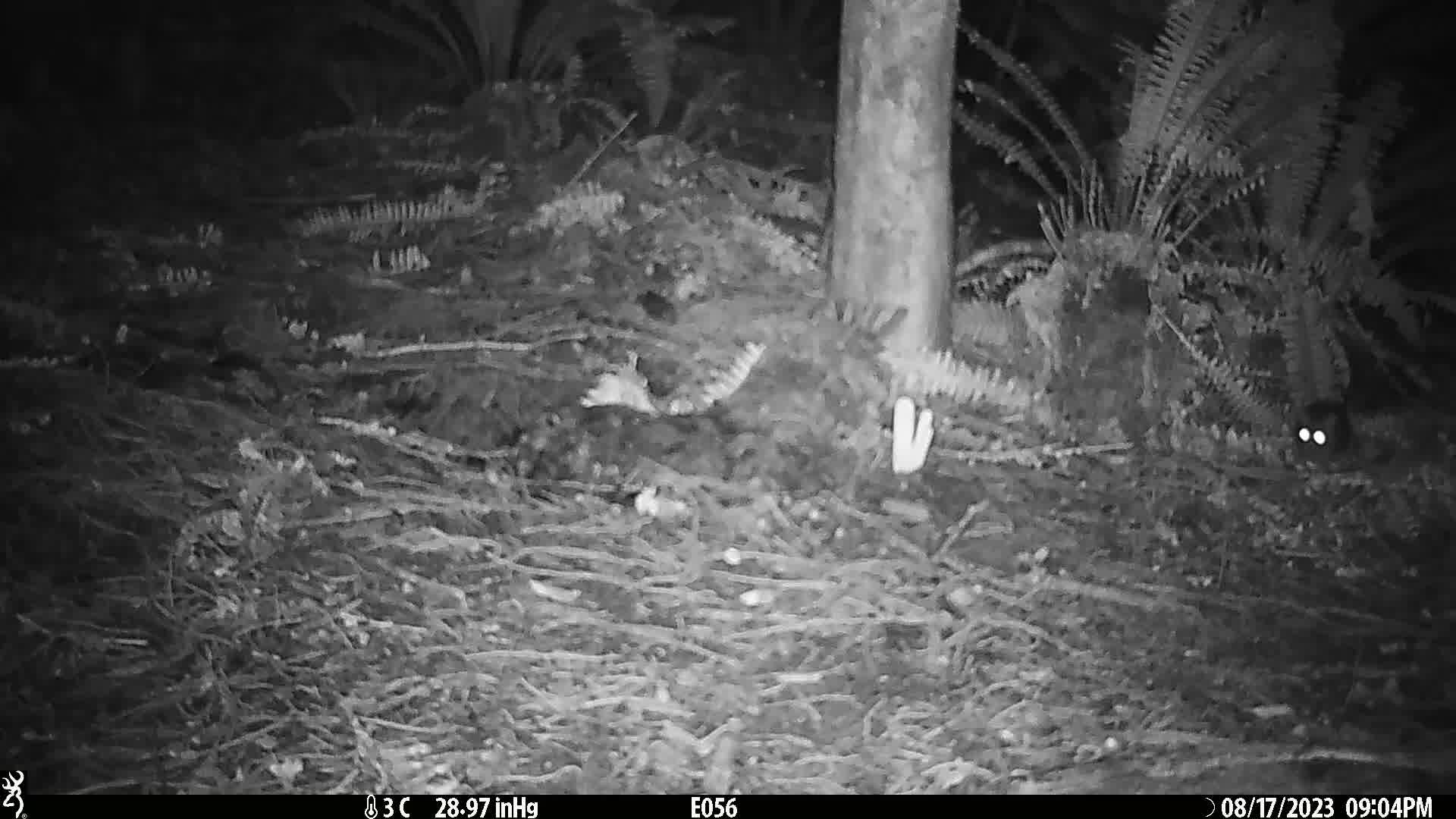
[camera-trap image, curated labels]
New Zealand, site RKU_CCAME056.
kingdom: Animalia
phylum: Chordata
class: Mammalia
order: Rodentia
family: Muridae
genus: Rattus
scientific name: Rattus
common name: rat